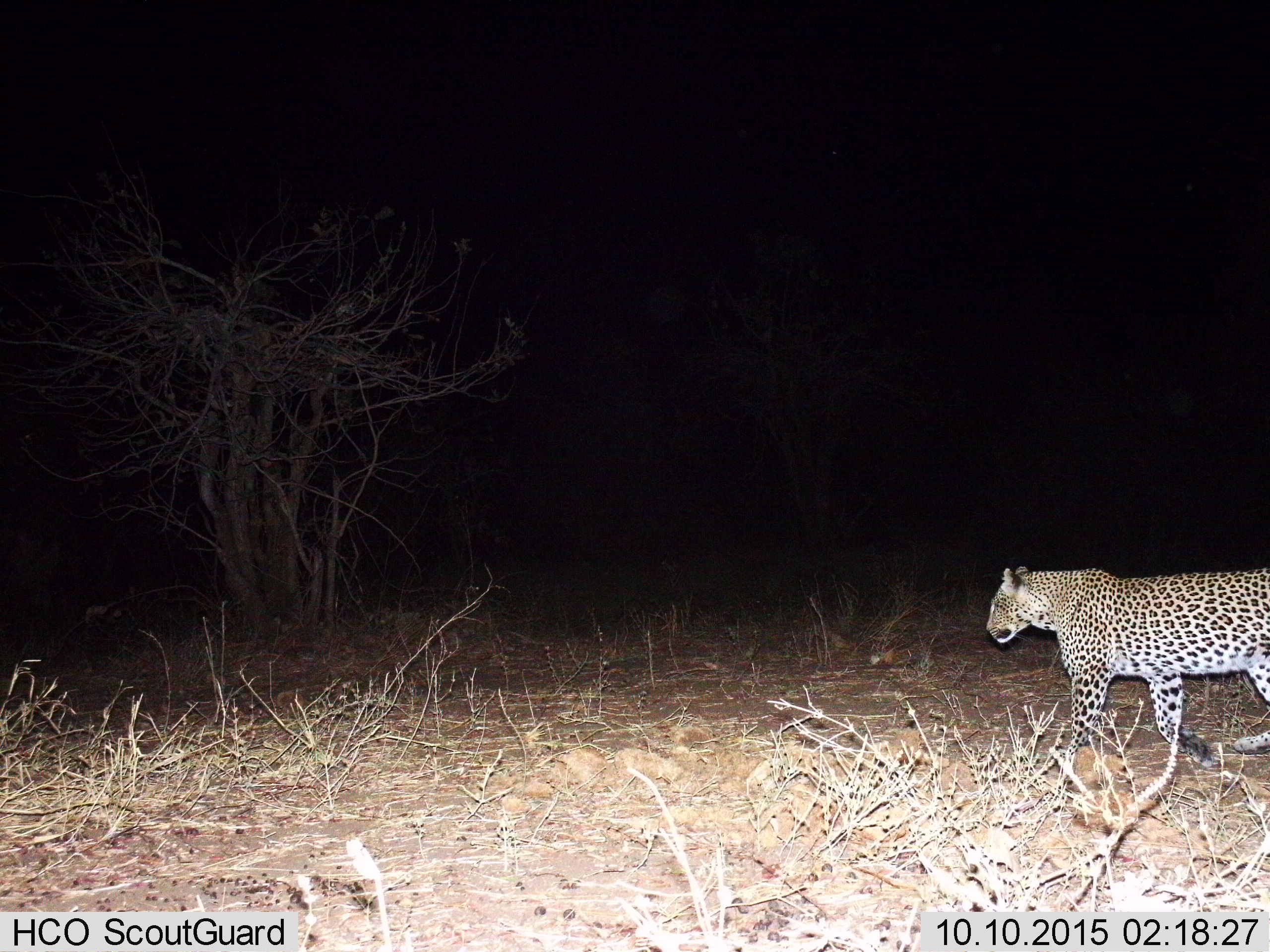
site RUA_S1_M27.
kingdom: Animalia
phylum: Chordata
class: Mammalia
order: Carnivora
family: Felidae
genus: Panthera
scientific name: Panthera pardus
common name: leopard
Leopard (Panthera pardus), count 1. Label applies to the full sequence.